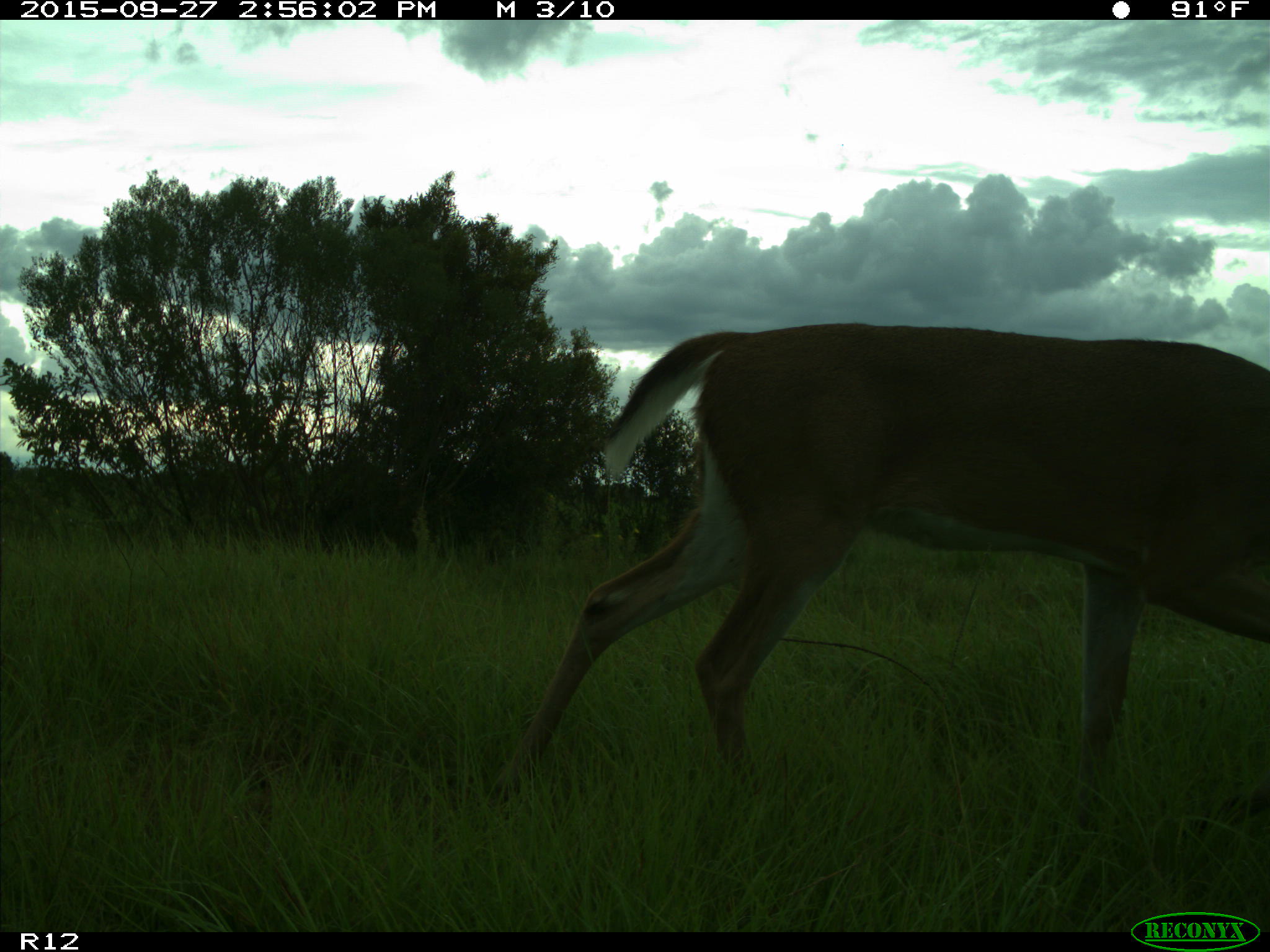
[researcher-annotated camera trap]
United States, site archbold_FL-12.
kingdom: Animalia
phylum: Chordata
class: Mammalia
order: Artiodactyla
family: Cervidae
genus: Odocoileus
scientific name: Odocoileus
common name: deer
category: unidentified deer